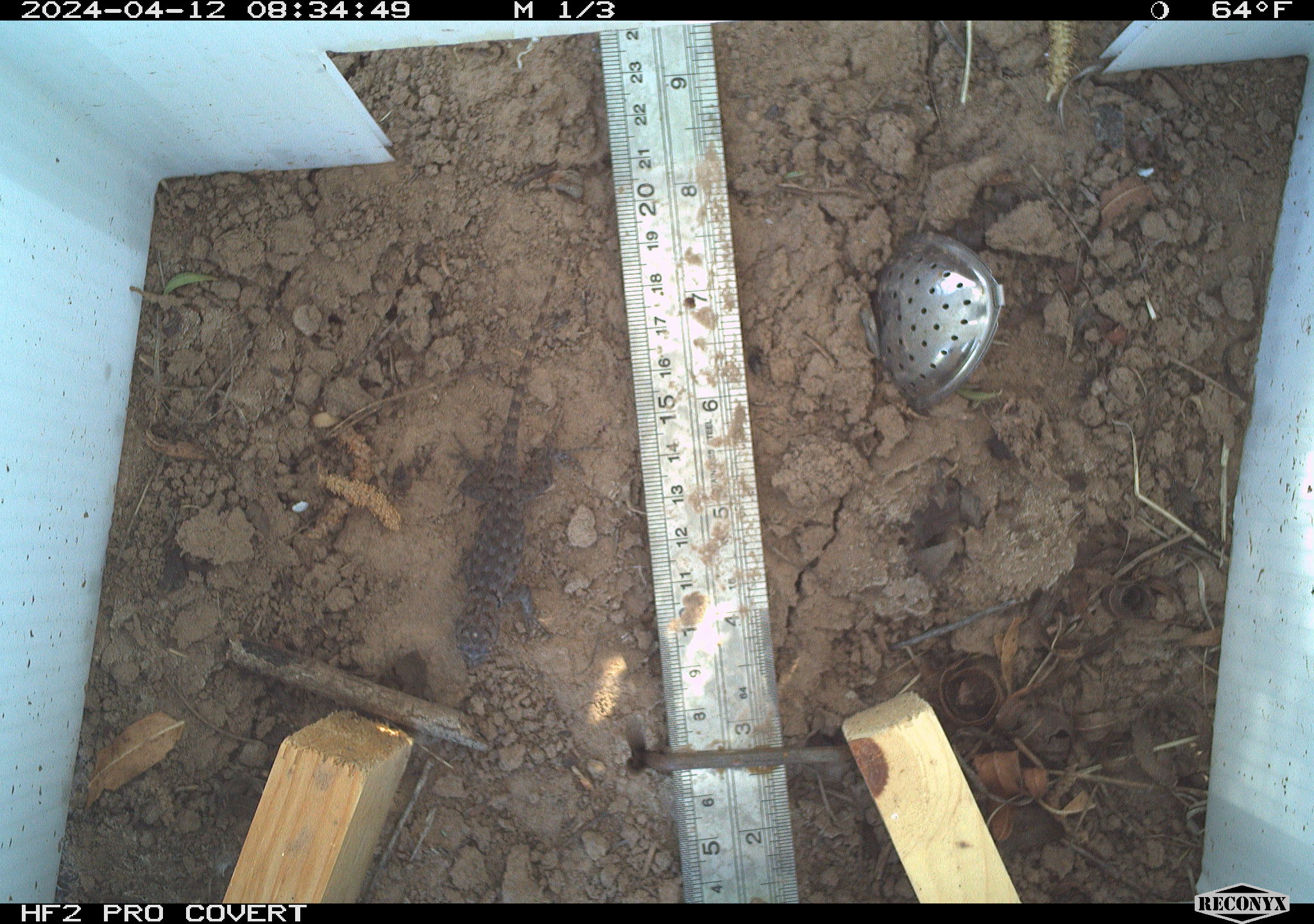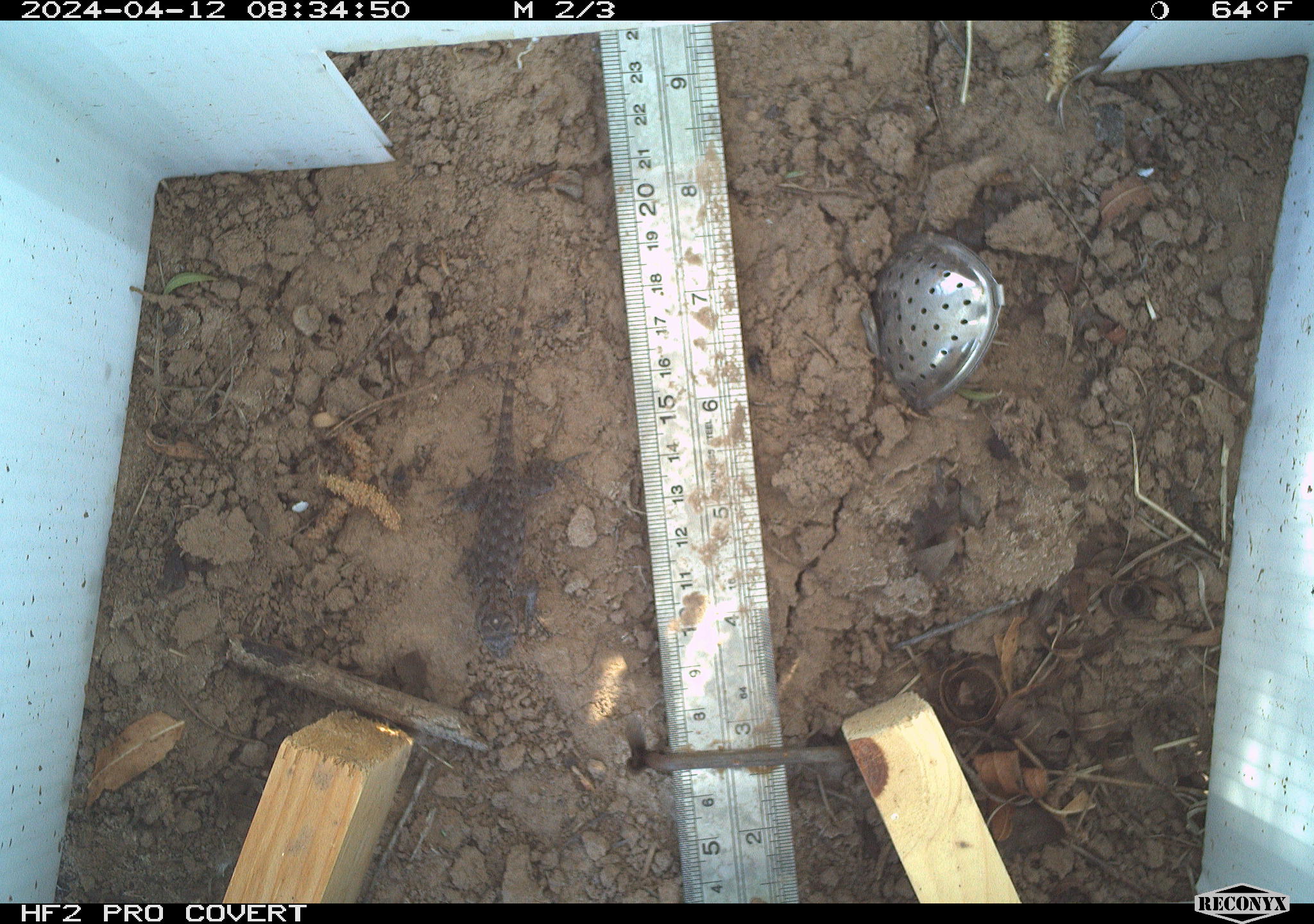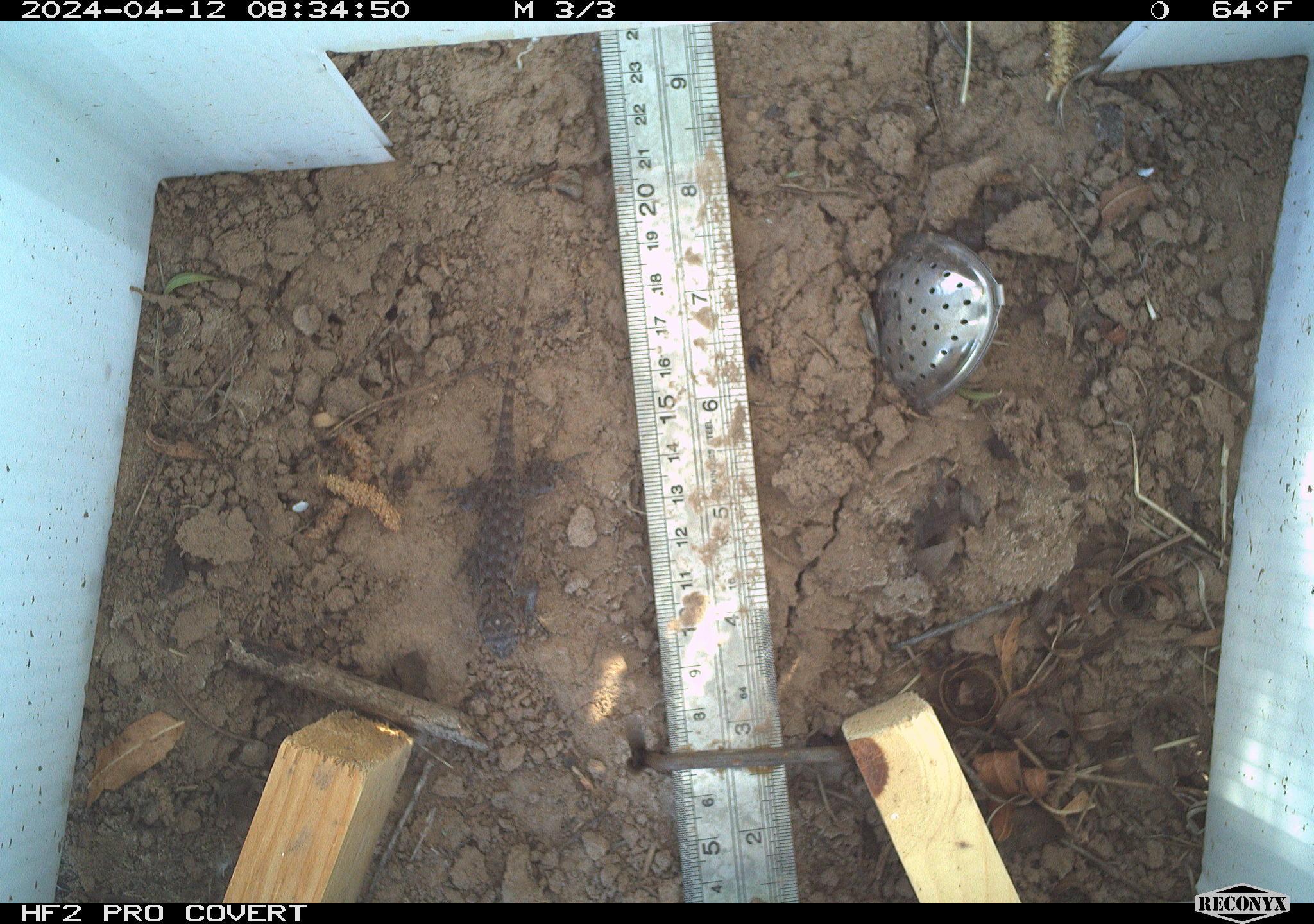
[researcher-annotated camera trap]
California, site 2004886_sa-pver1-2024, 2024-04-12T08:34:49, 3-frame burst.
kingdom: Animalia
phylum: Chordata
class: Reptilia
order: Squamata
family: Phrynosomatidae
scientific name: Phrynosomatidae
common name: phrynosomatid lizards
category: phrynosomatidae family